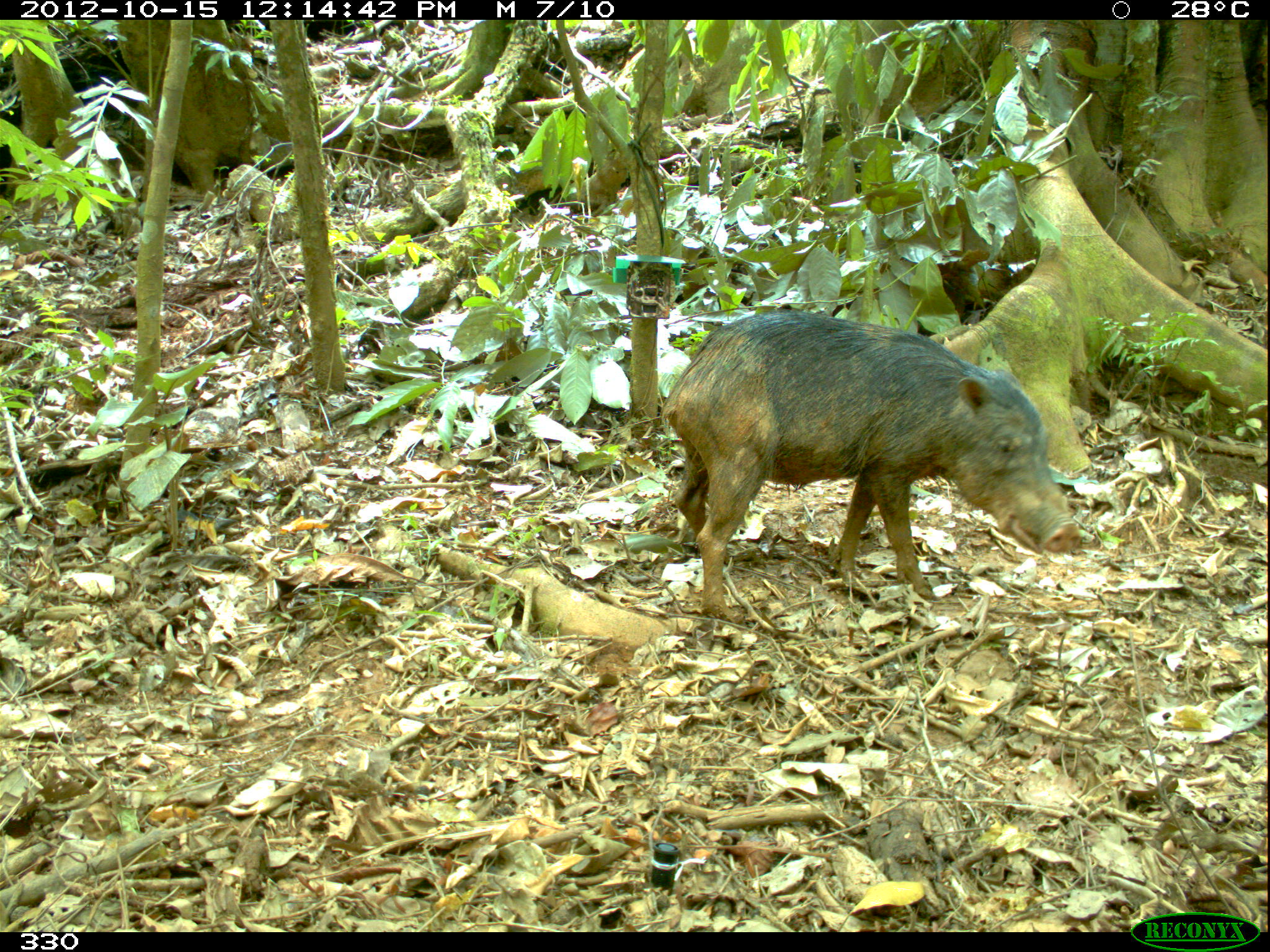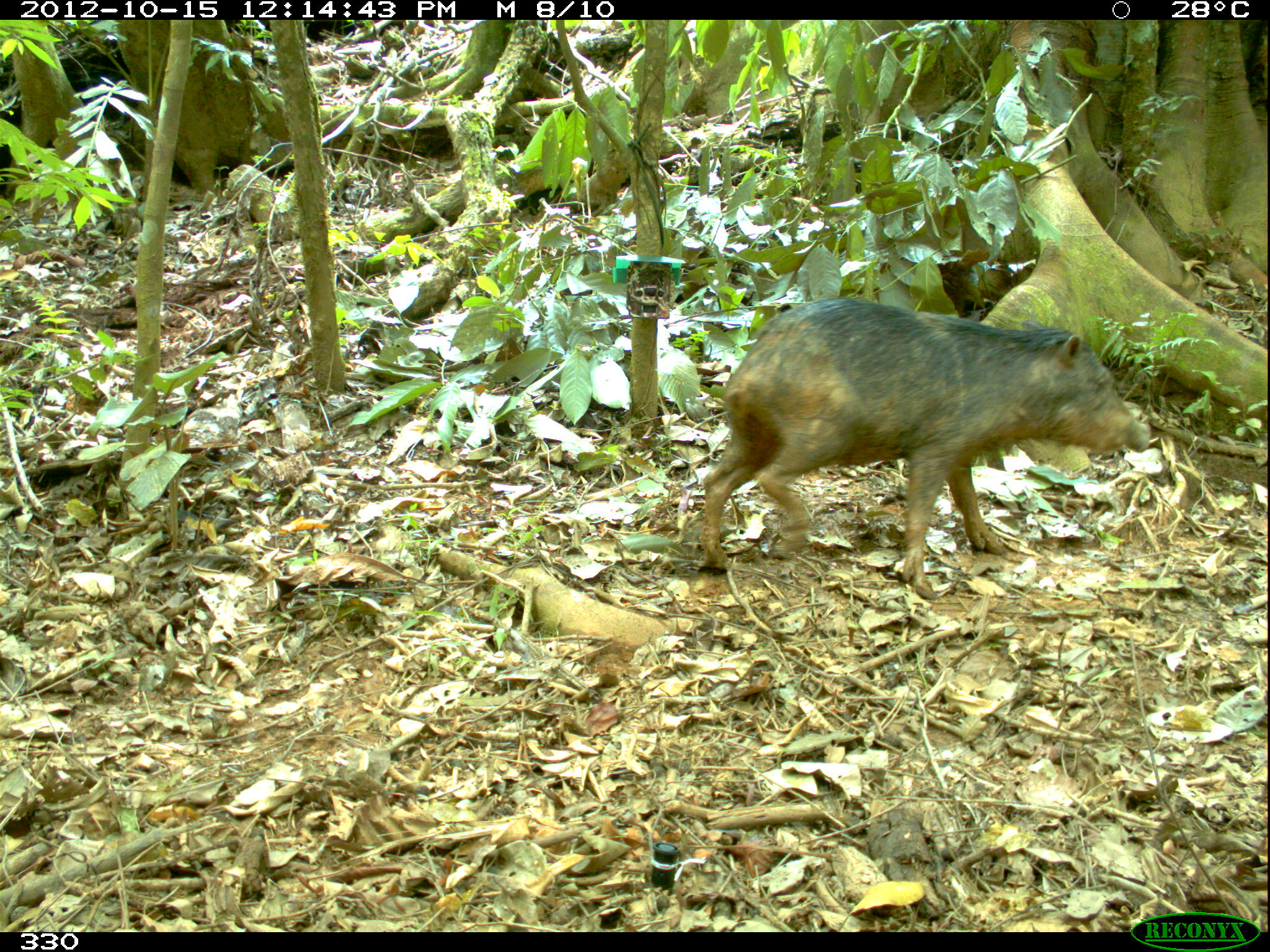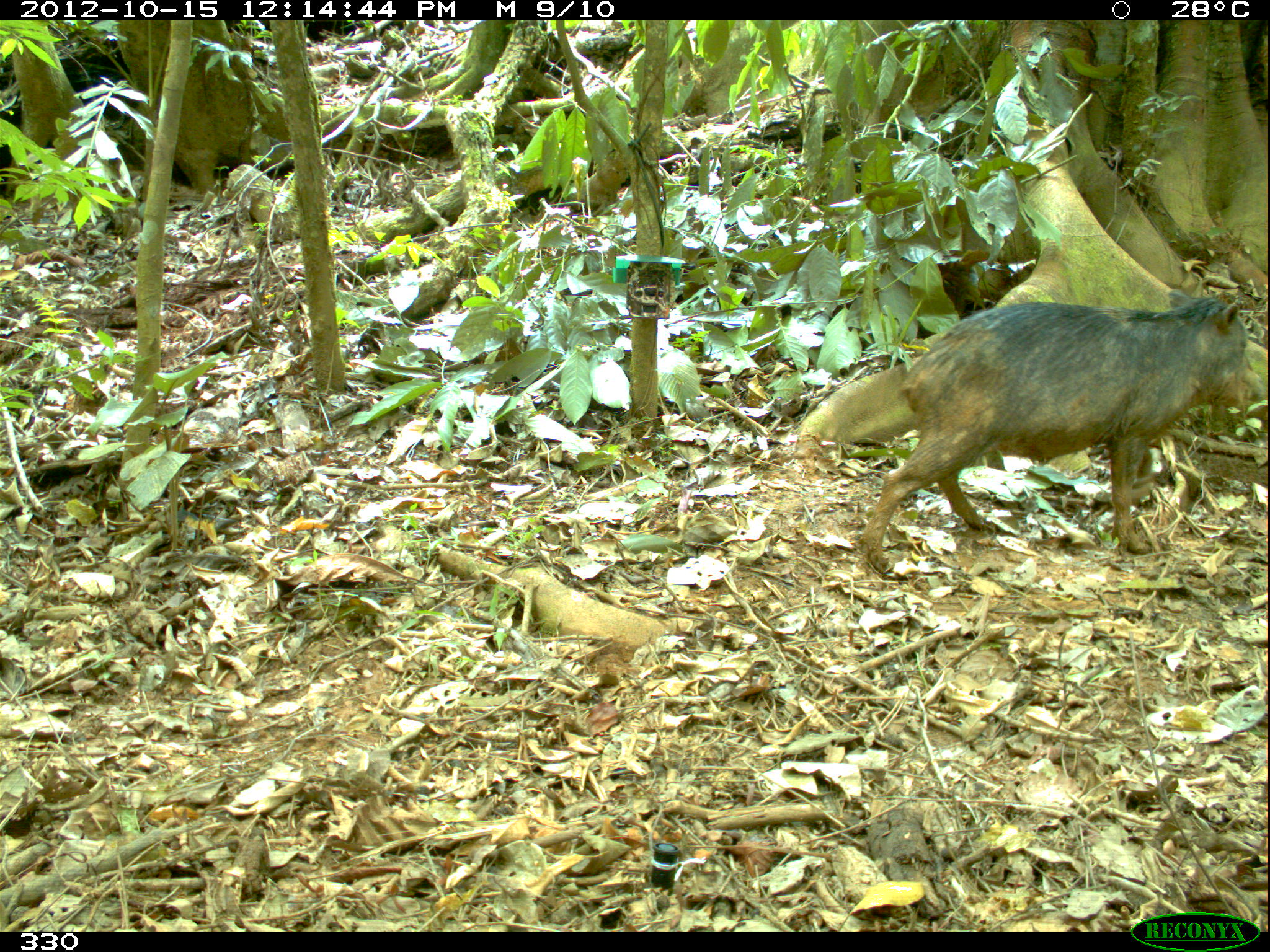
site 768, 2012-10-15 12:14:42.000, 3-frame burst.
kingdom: Animalia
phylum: Chordata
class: Mammalia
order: Artiodactyla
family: Tayassuidae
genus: Tayassu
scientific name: Tayassu pecari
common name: white-lipped peccary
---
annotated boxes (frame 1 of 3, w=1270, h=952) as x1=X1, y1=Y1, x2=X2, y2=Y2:
tayassu pecari: x1=662, y1=311, x2=1084, y2=622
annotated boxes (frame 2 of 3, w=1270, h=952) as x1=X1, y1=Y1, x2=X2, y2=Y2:
tayassu pecari: x1=701, y1=295, x2=1152, y2=601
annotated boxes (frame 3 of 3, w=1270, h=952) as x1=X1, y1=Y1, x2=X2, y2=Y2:
tayassu pecari: x1=856, y1=288, x2=1260, y2=581